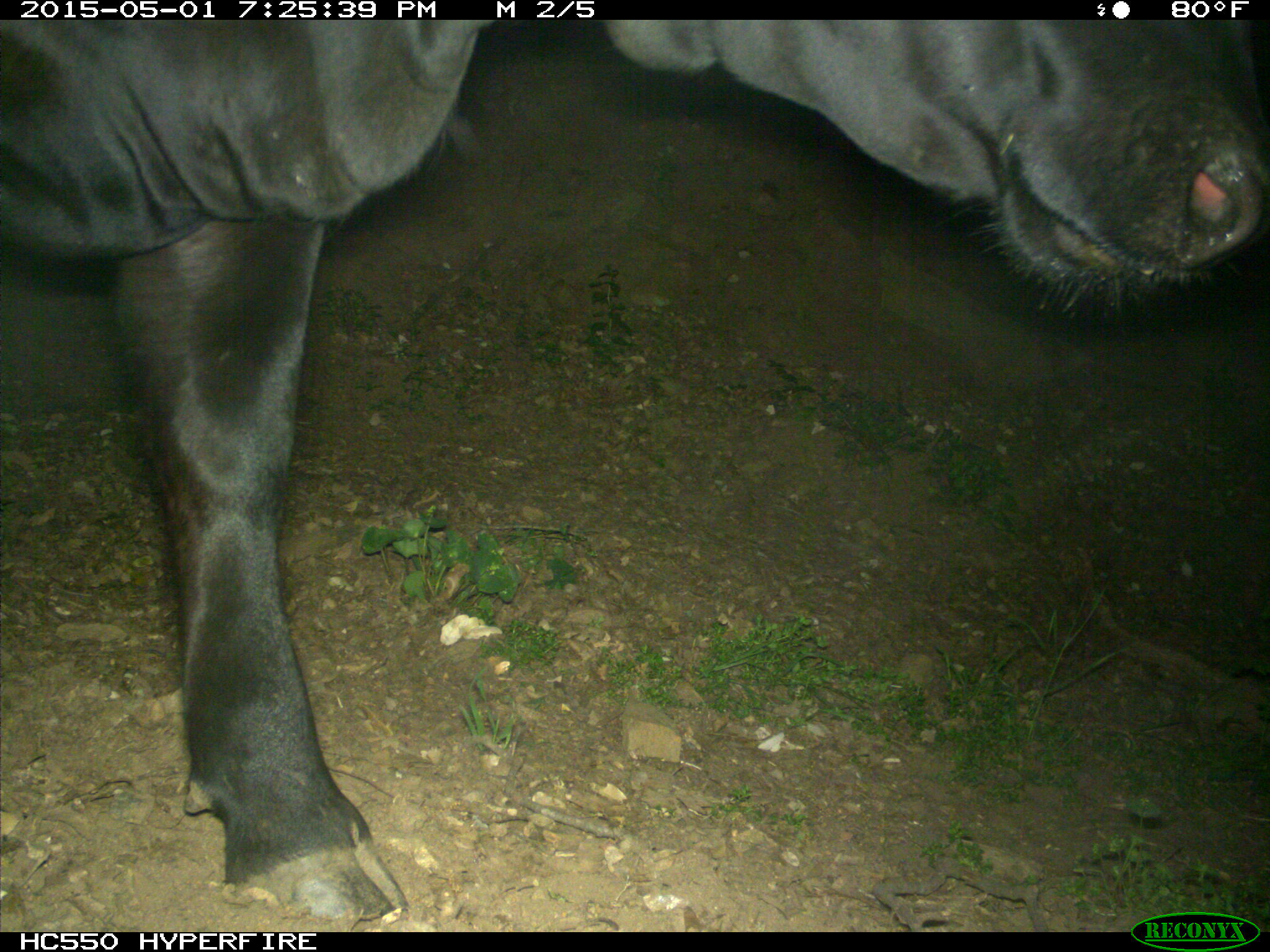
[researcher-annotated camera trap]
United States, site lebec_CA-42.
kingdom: Animalia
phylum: Chordata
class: Mammalia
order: Artiodactyla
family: Bovidae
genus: Bos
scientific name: Bos taurus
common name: domestic cow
Bos taurus (domestic cow).